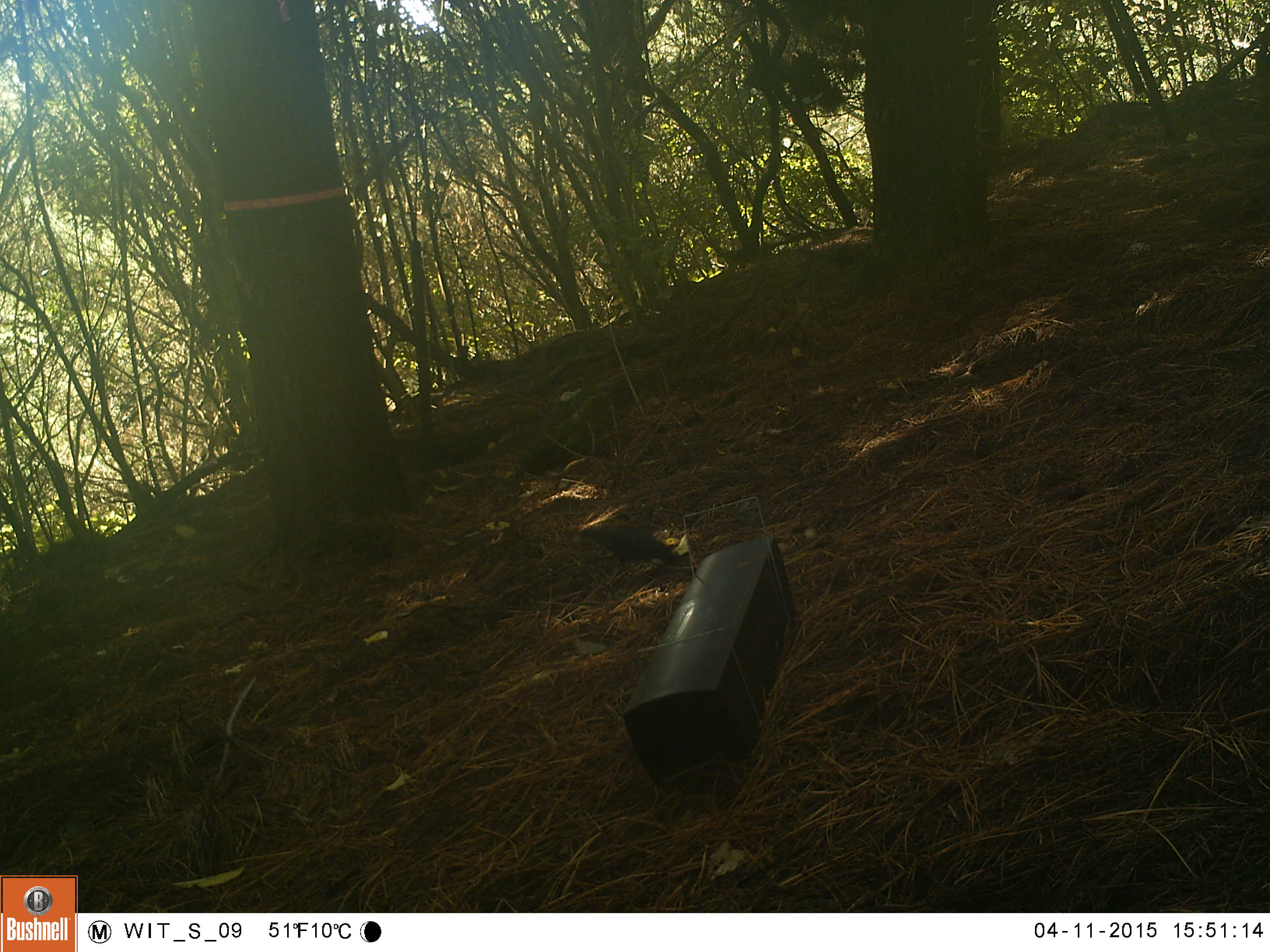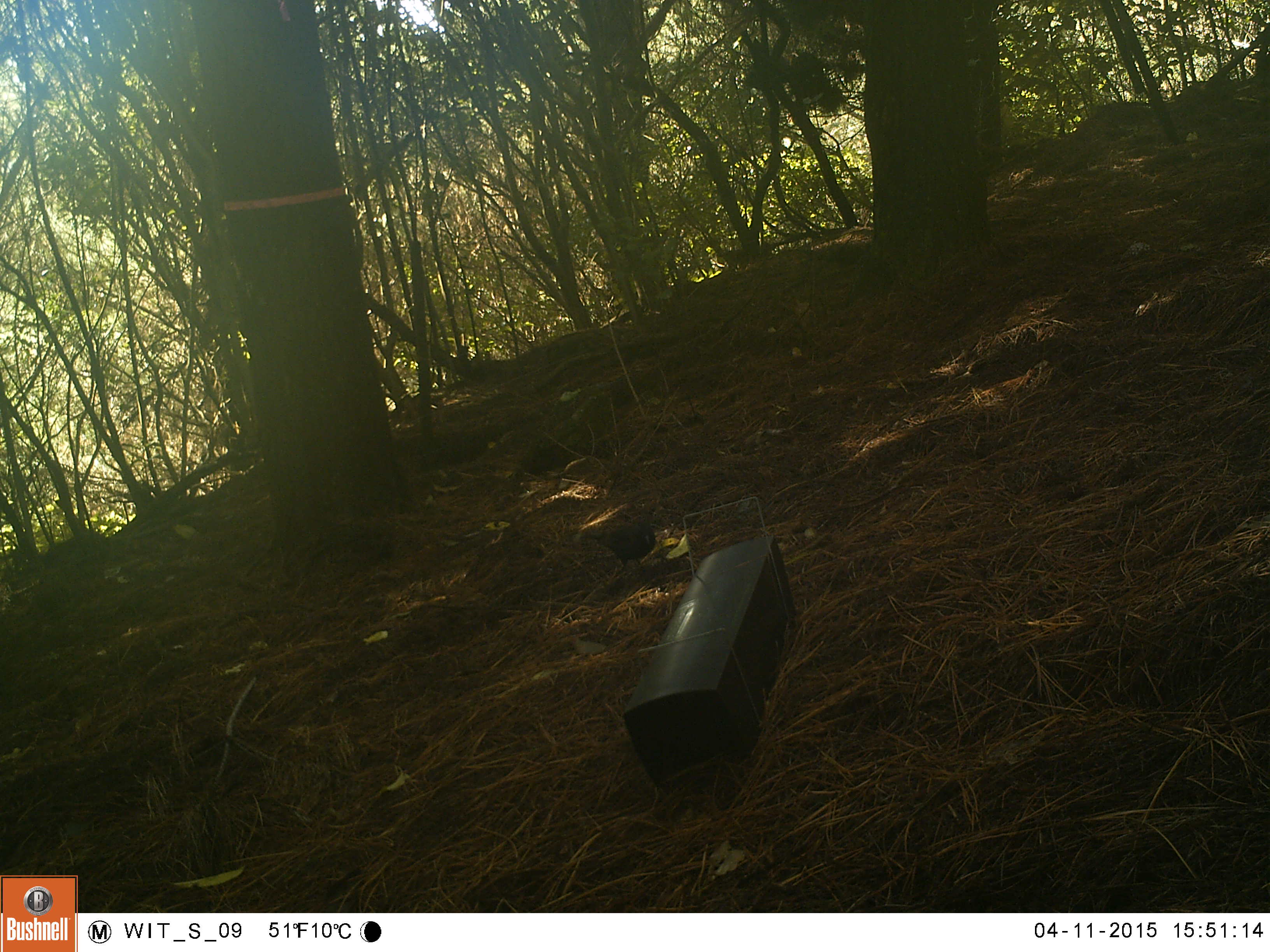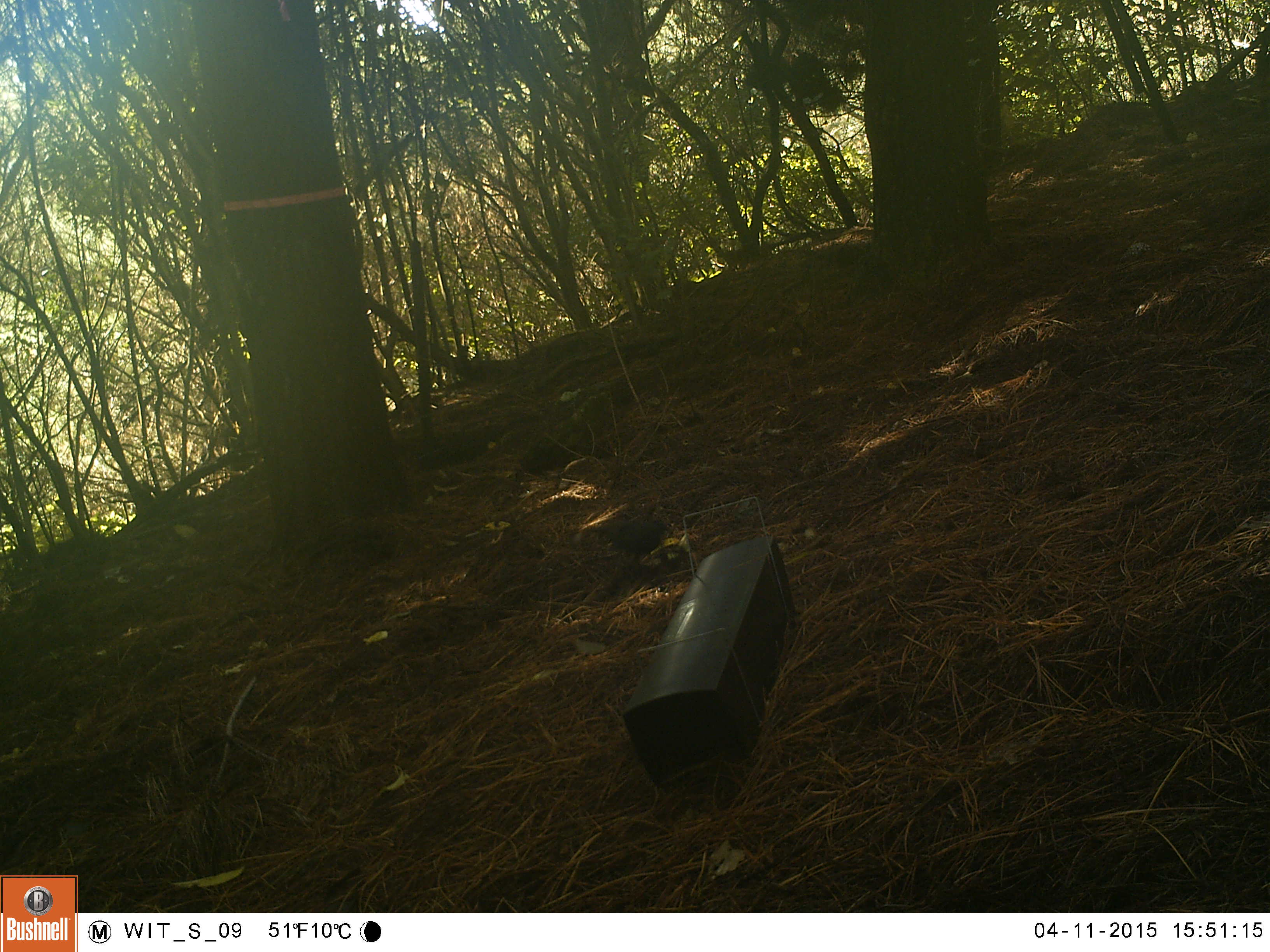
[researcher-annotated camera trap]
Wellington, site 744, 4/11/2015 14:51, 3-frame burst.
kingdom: Animalia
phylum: Chordata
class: Aves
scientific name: Aves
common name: bird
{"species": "bird (Aves)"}